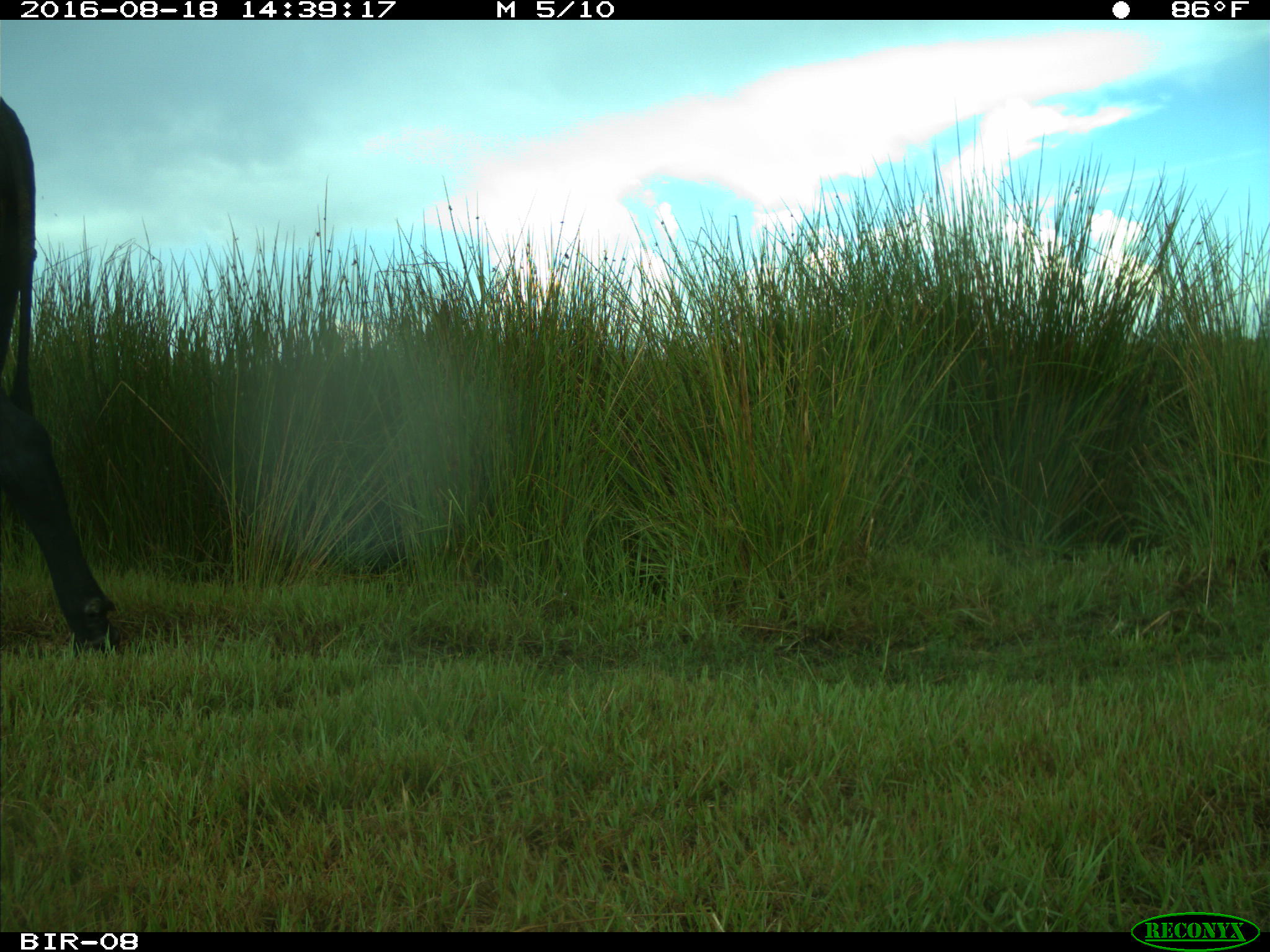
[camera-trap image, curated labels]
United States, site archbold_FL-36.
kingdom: Animalia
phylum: Chordata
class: Mammalia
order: Artiodactyla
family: Bovidae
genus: Bos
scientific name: Bos taurus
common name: domestic cow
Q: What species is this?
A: Bos taurus (domestic cow).